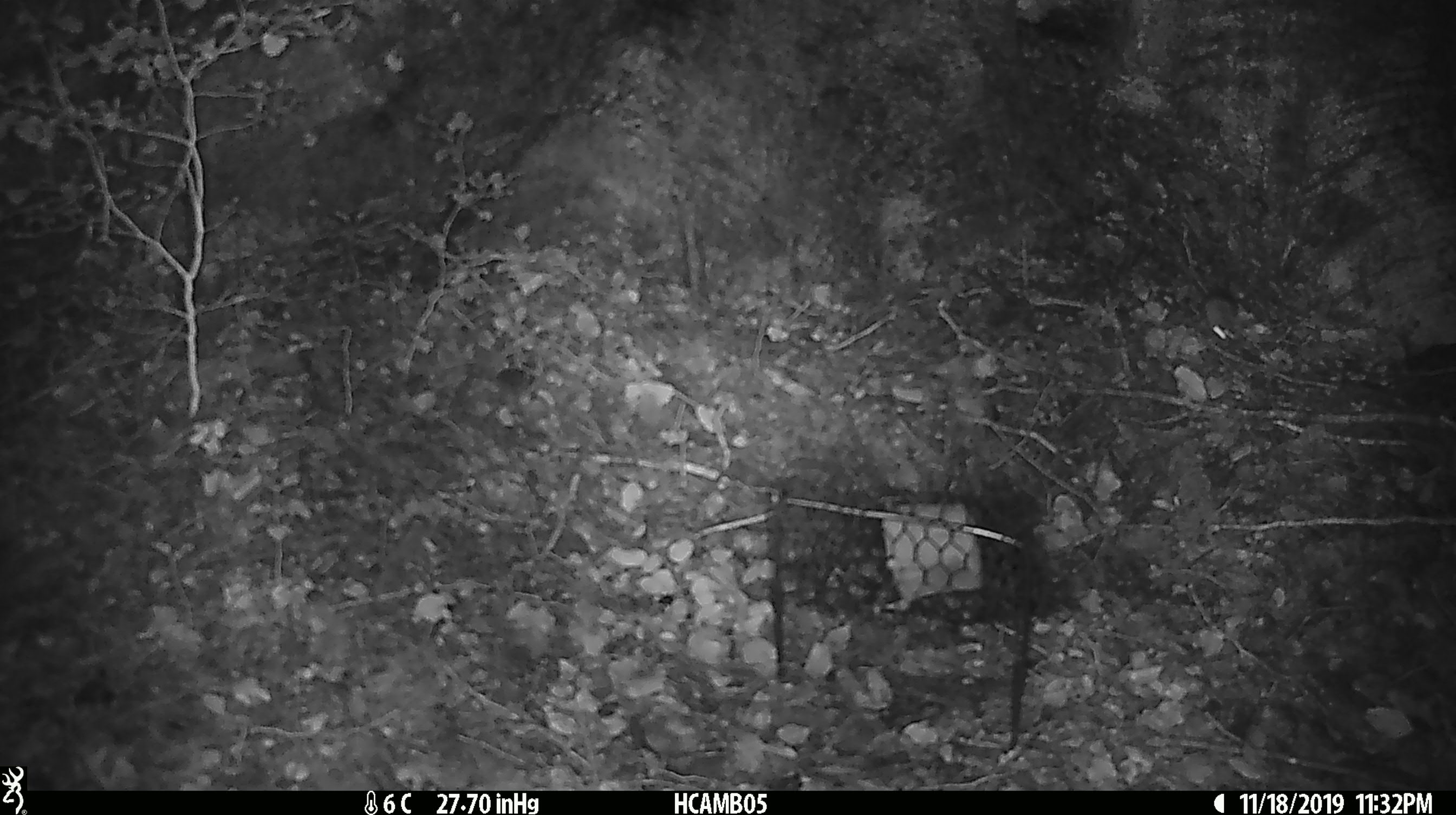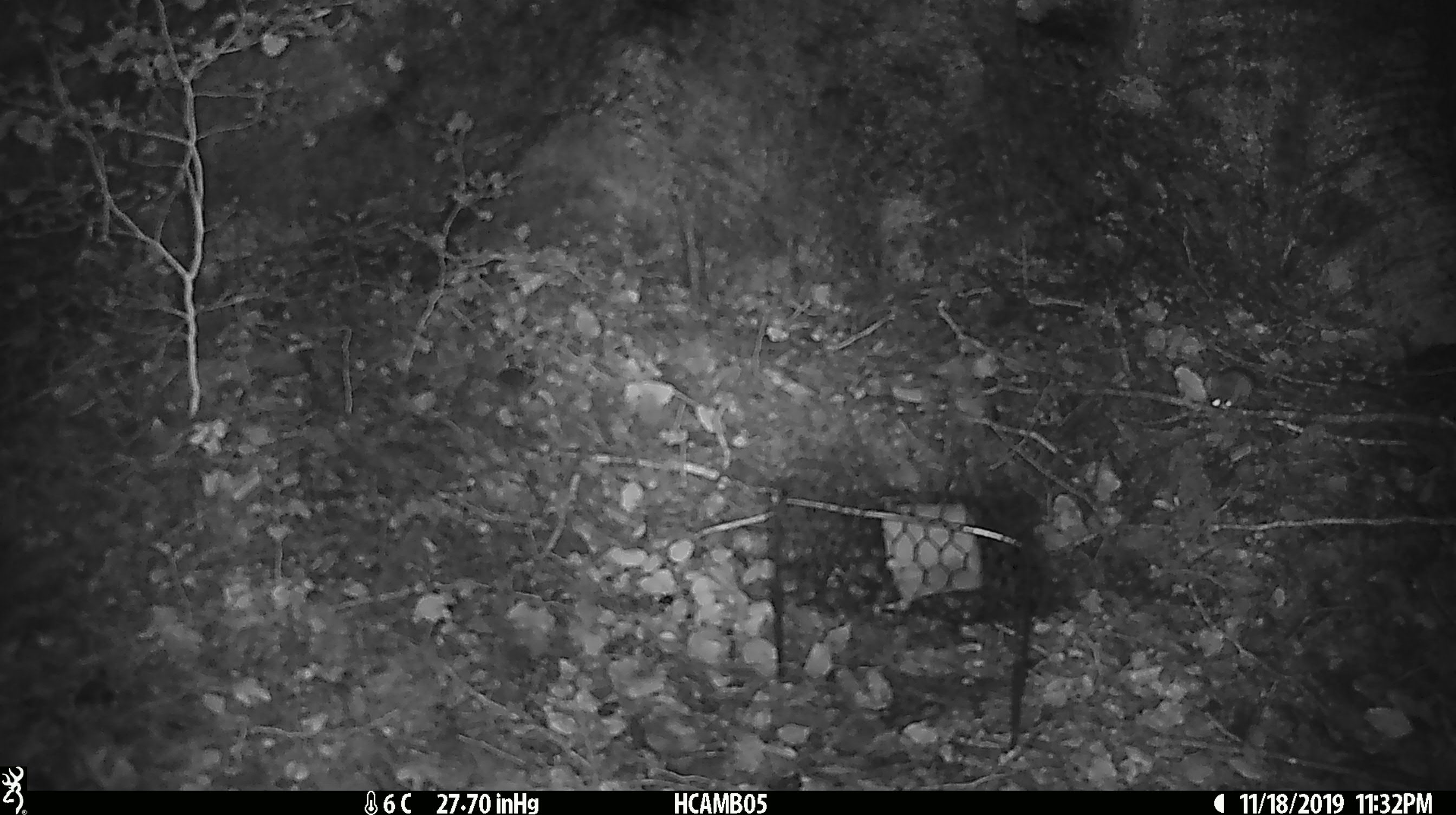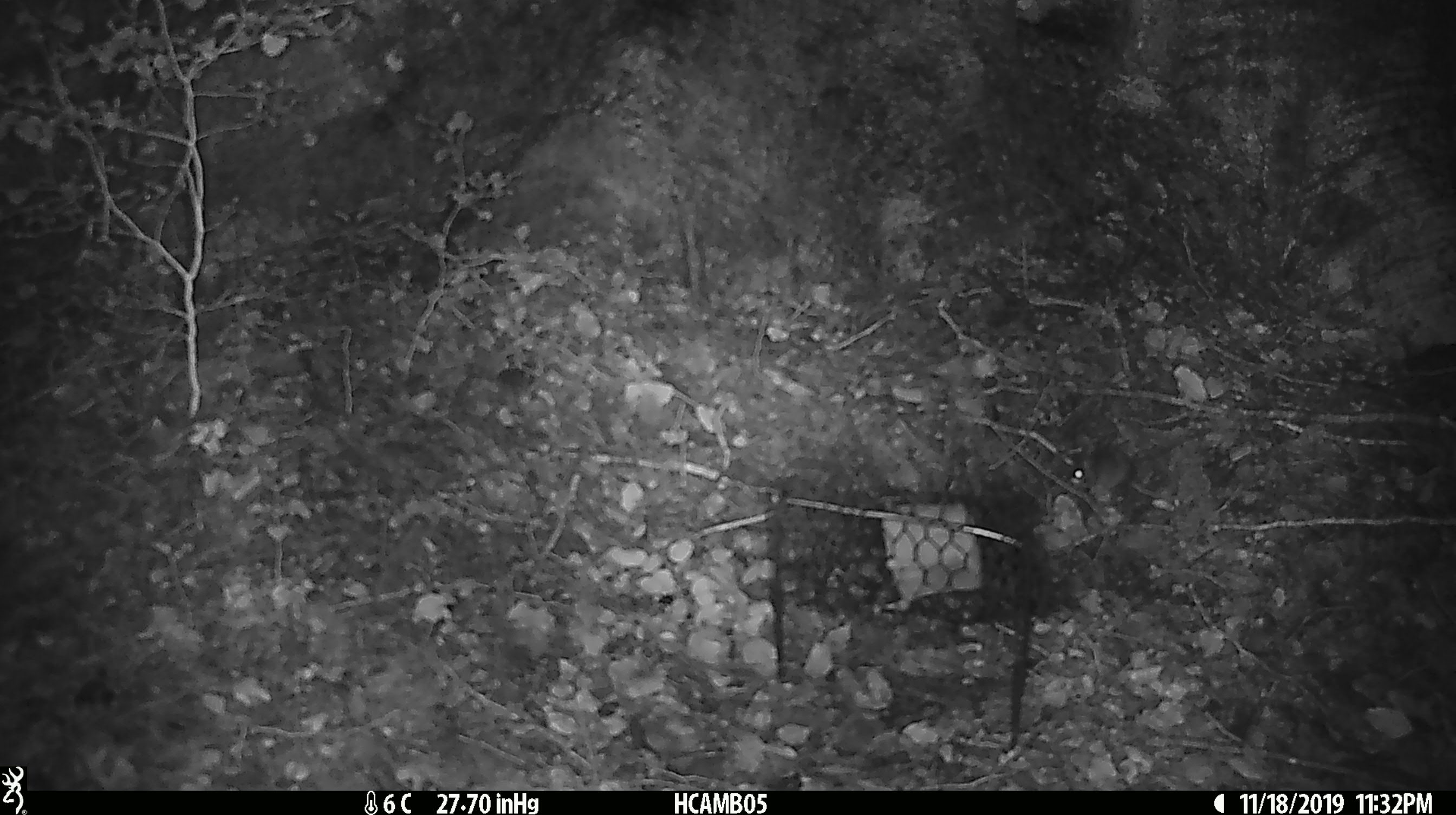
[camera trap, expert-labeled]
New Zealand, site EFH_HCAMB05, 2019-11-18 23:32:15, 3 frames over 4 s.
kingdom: Animalia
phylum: Chordata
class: Mammalia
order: Rodentia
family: Muridae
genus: Mus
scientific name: Mus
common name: mouse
Mouse (Mus).